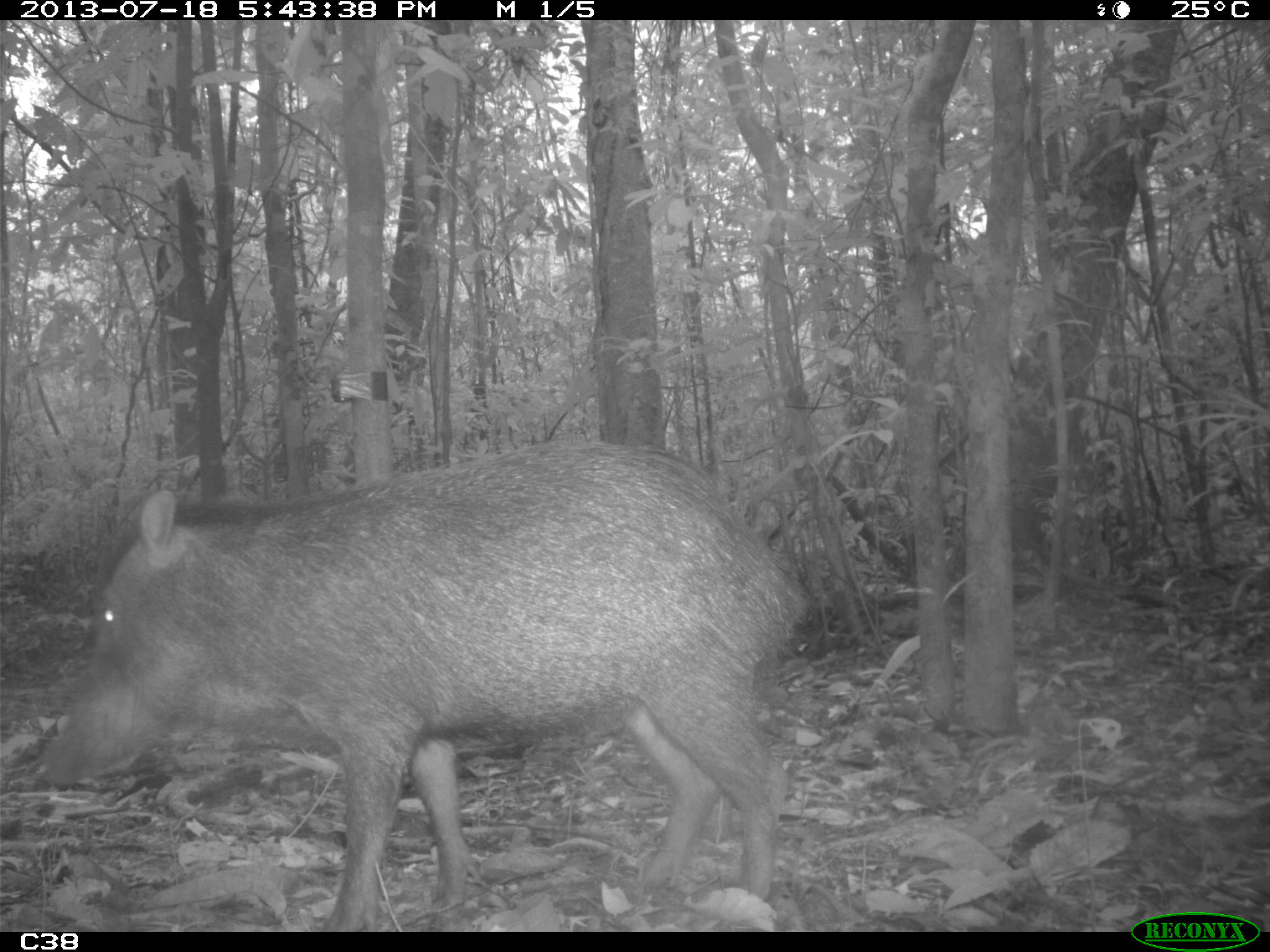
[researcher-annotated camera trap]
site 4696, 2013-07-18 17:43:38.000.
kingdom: Animalia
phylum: Chordata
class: Mammalia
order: Artiodactyla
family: Tayassuidae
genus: Tayassu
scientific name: Tayassu pecari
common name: white-lipped peccary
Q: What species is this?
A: Tayassu pecari (white-lipped peccary).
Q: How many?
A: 3.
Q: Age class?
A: Adult.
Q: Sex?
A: Male.